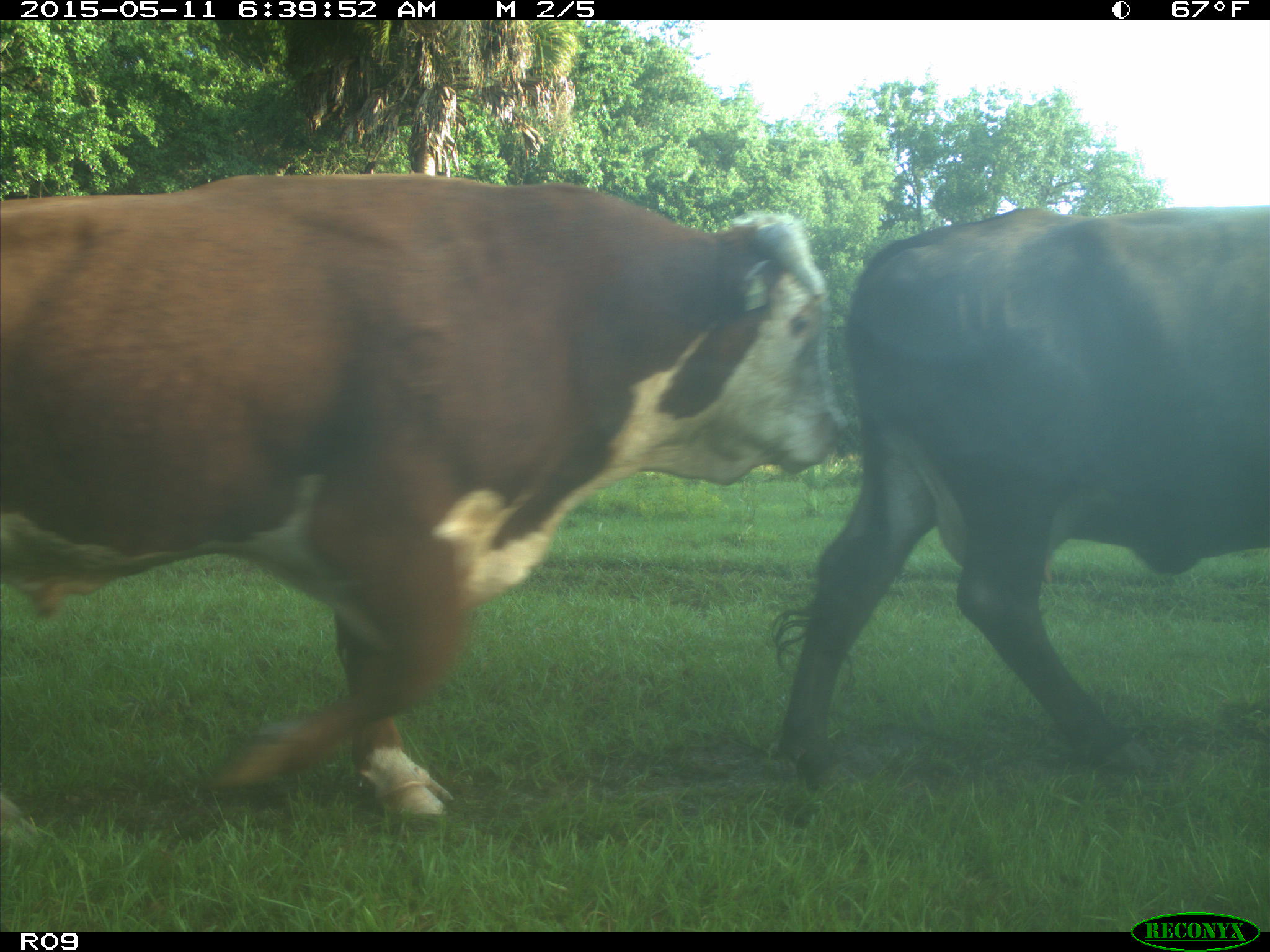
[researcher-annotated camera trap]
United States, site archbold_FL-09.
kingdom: Animalia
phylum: Chordata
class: Mammalia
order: Artiodactyla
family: Bovidae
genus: Bos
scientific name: Bos taurus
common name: domestic cow